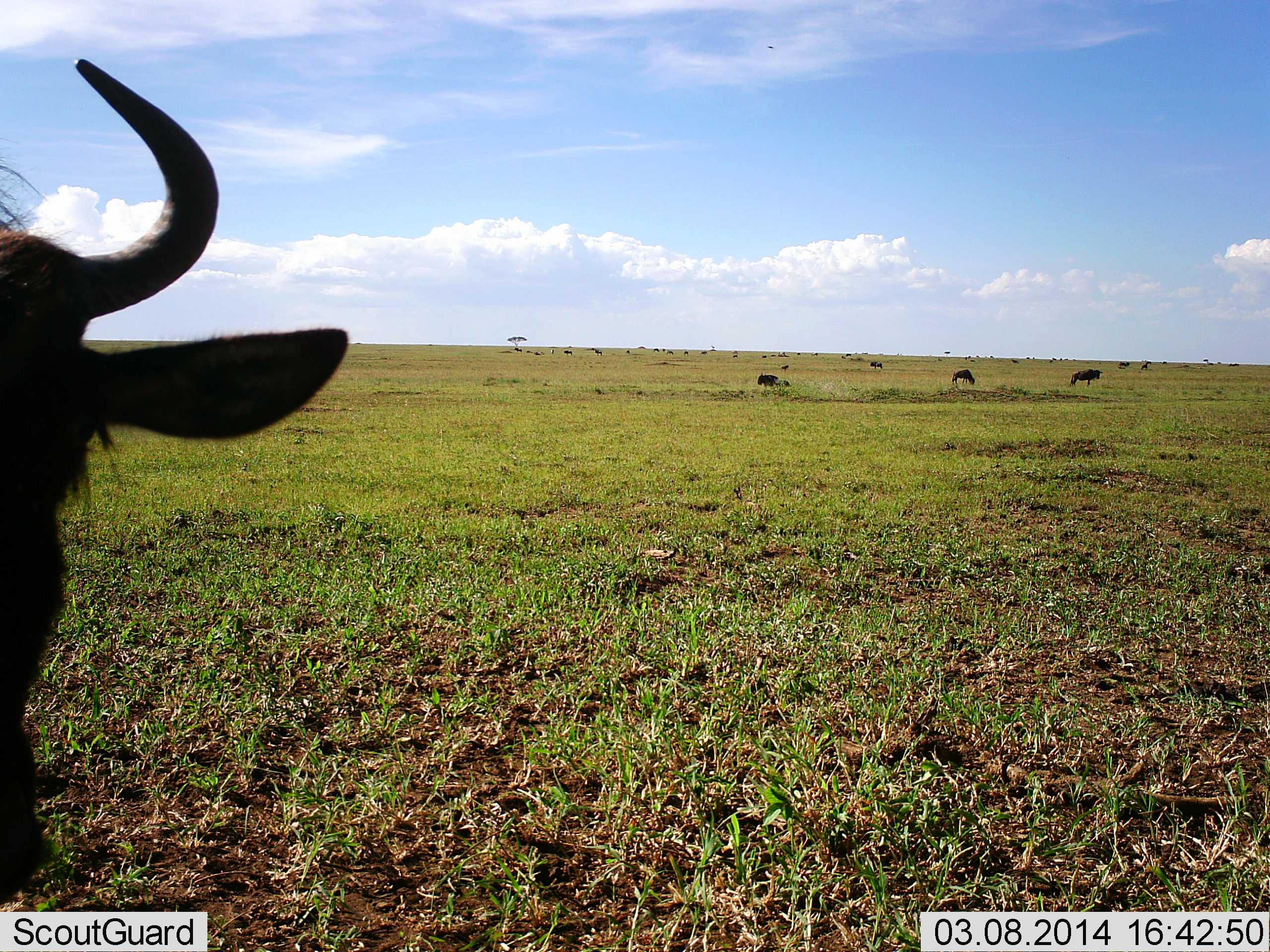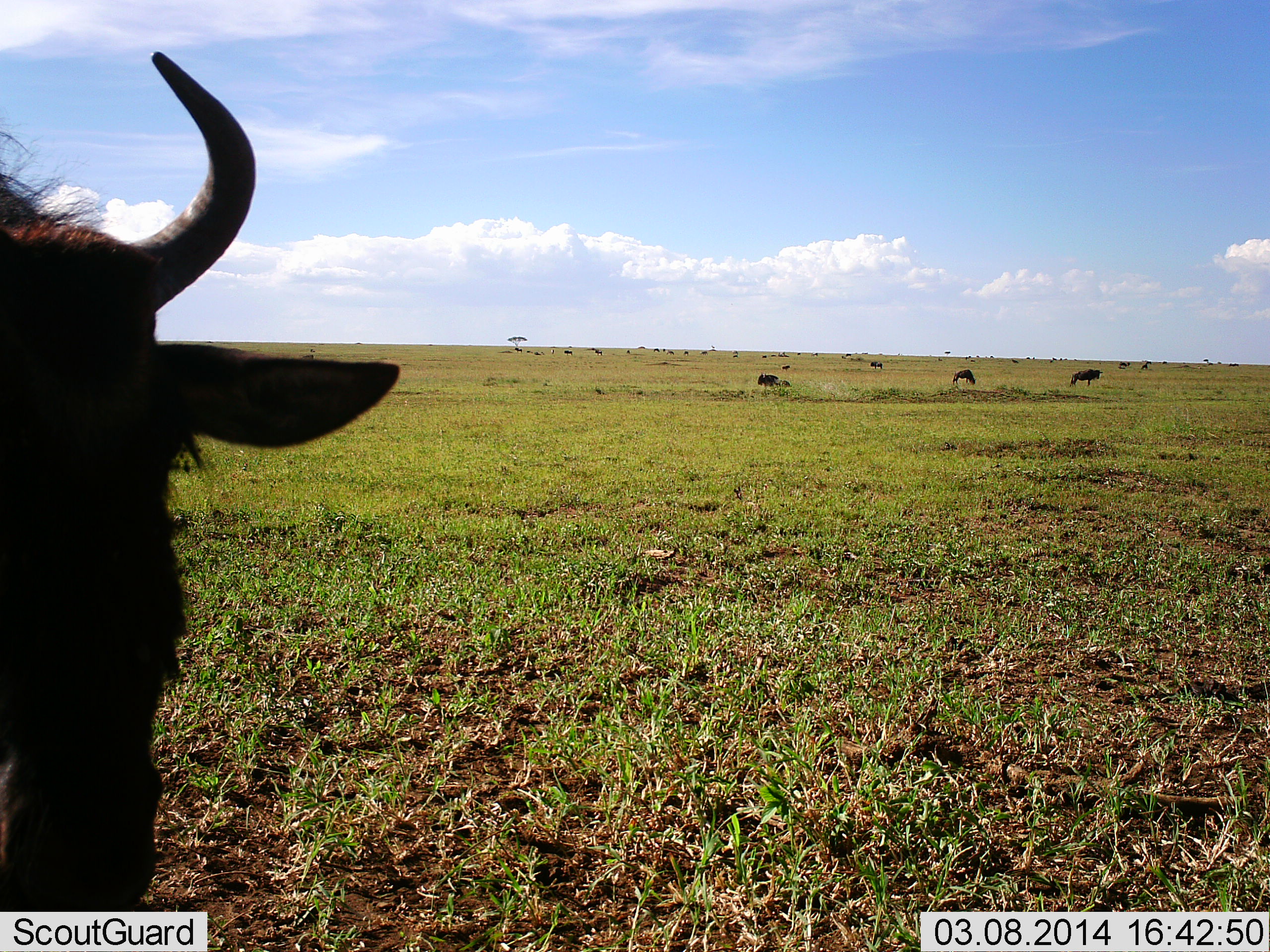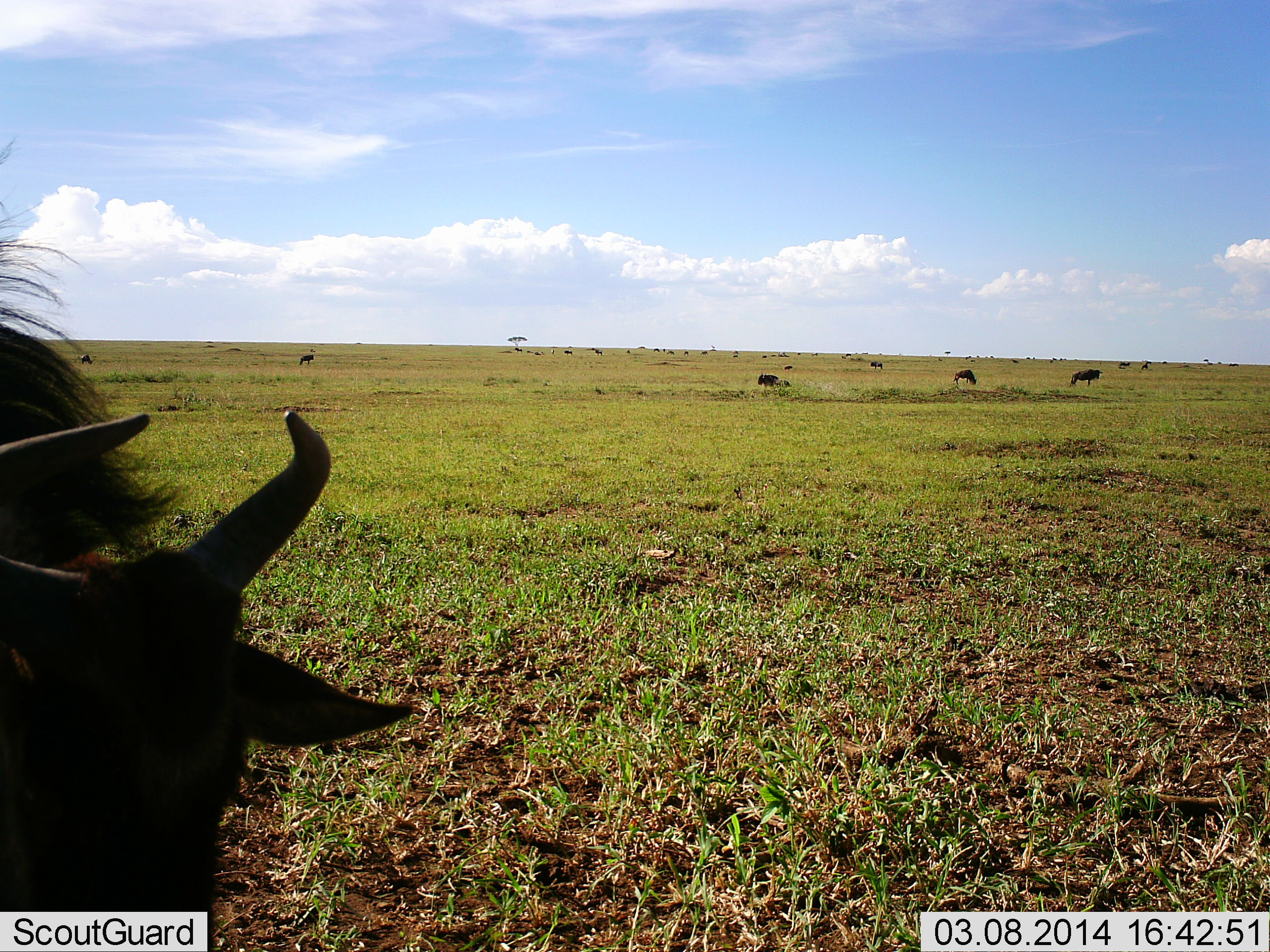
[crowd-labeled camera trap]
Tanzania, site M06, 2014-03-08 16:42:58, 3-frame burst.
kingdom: Animalia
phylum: Chordata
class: Mammalia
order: Artiodactyla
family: Bovidae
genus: Connochaetes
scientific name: Connochaetes taurinus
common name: blue wildebeest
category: wildebeest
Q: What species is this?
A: Wildebeest (blue wildebeest) (Connochaetes taurinus).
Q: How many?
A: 8.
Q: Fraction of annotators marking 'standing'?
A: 60%.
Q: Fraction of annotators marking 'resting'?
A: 0%.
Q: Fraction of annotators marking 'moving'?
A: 10%.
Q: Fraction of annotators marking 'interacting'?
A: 0%.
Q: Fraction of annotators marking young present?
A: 0%.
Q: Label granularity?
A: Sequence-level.